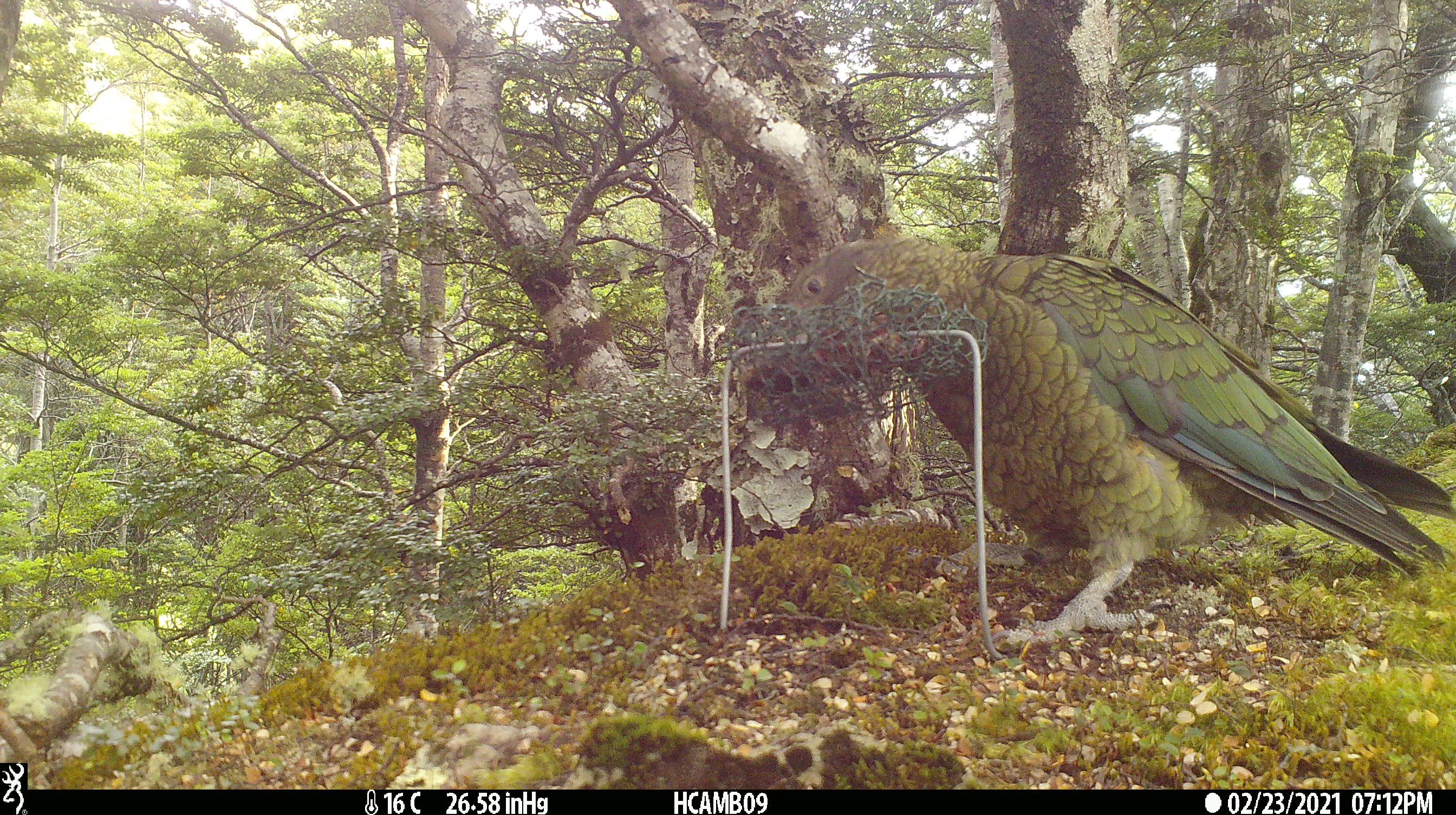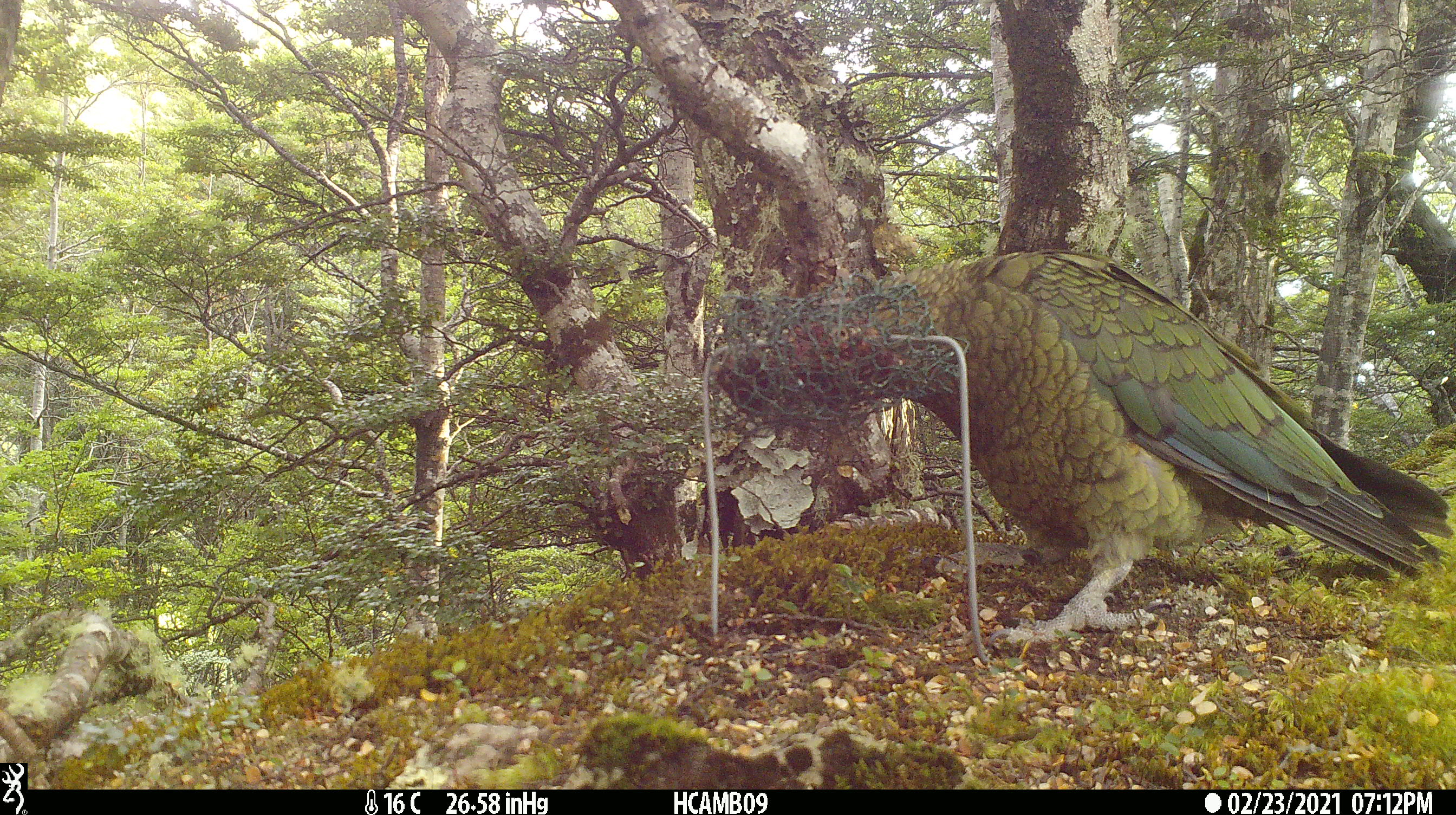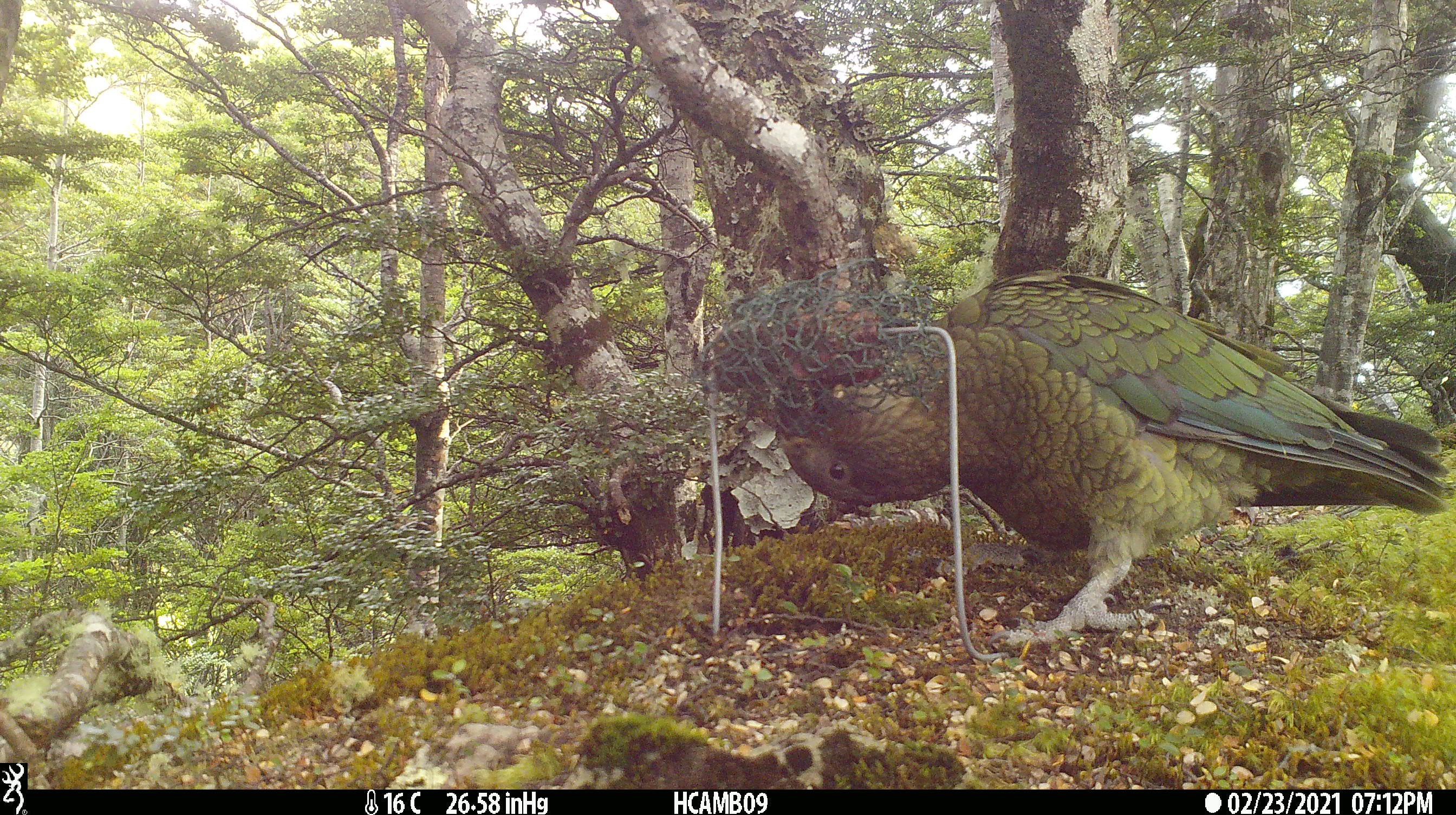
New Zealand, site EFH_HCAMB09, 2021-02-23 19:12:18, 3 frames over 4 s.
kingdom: Animalia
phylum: Chordata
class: Aves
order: Psittaciformes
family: Strigopidae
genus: Nestor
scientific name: Nestor notabilis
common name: kea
Kea (Nestor notabilis).